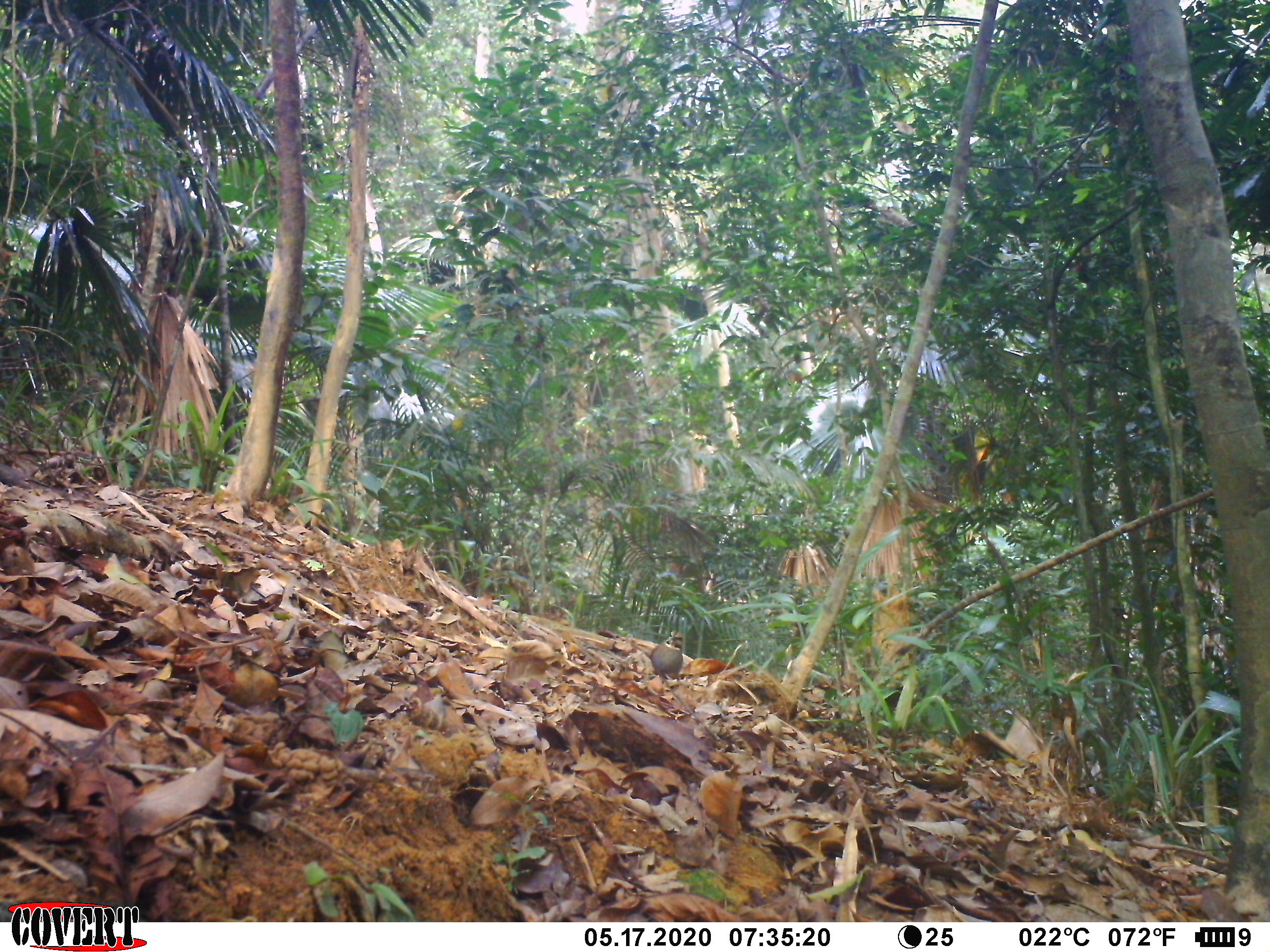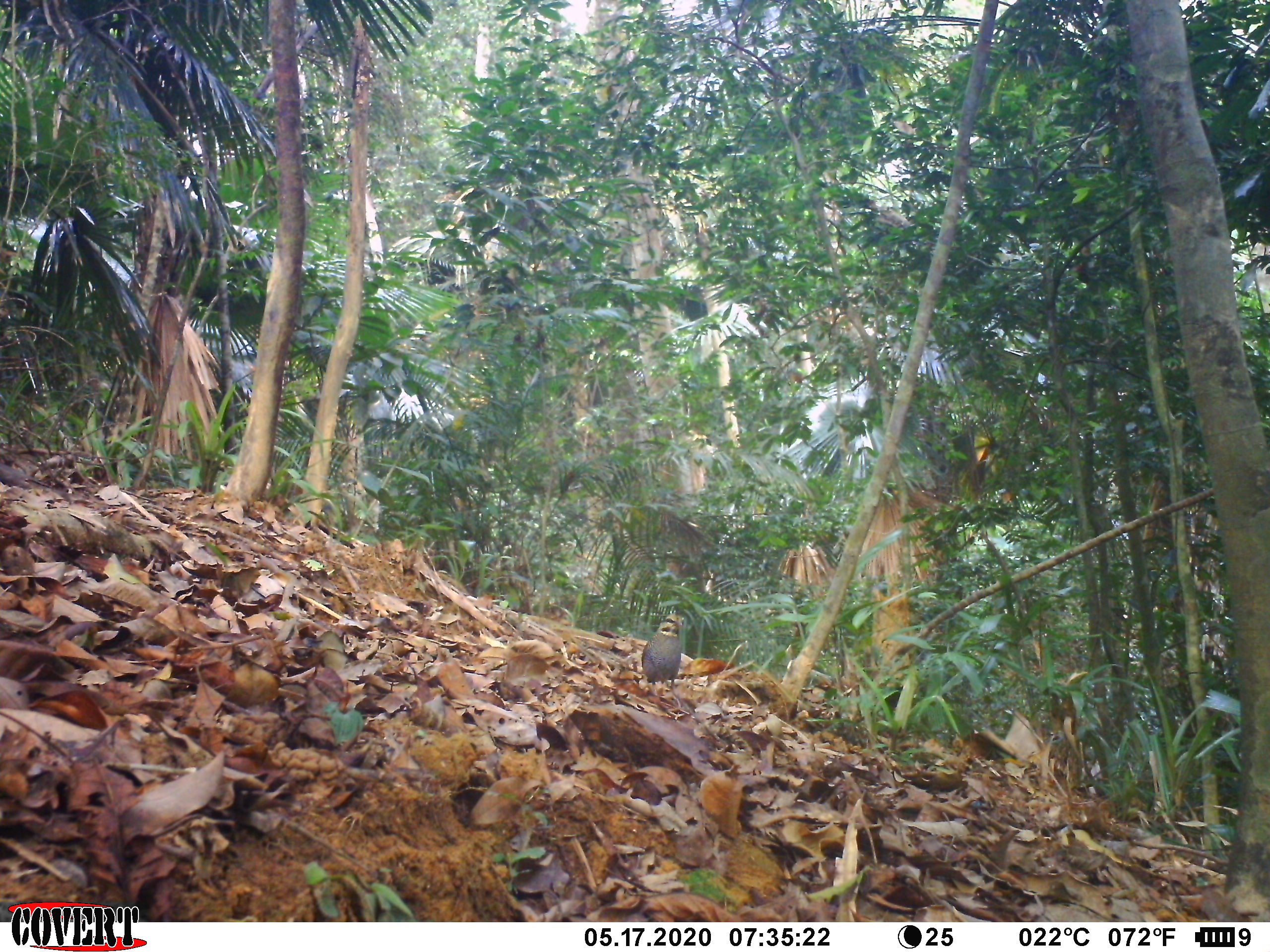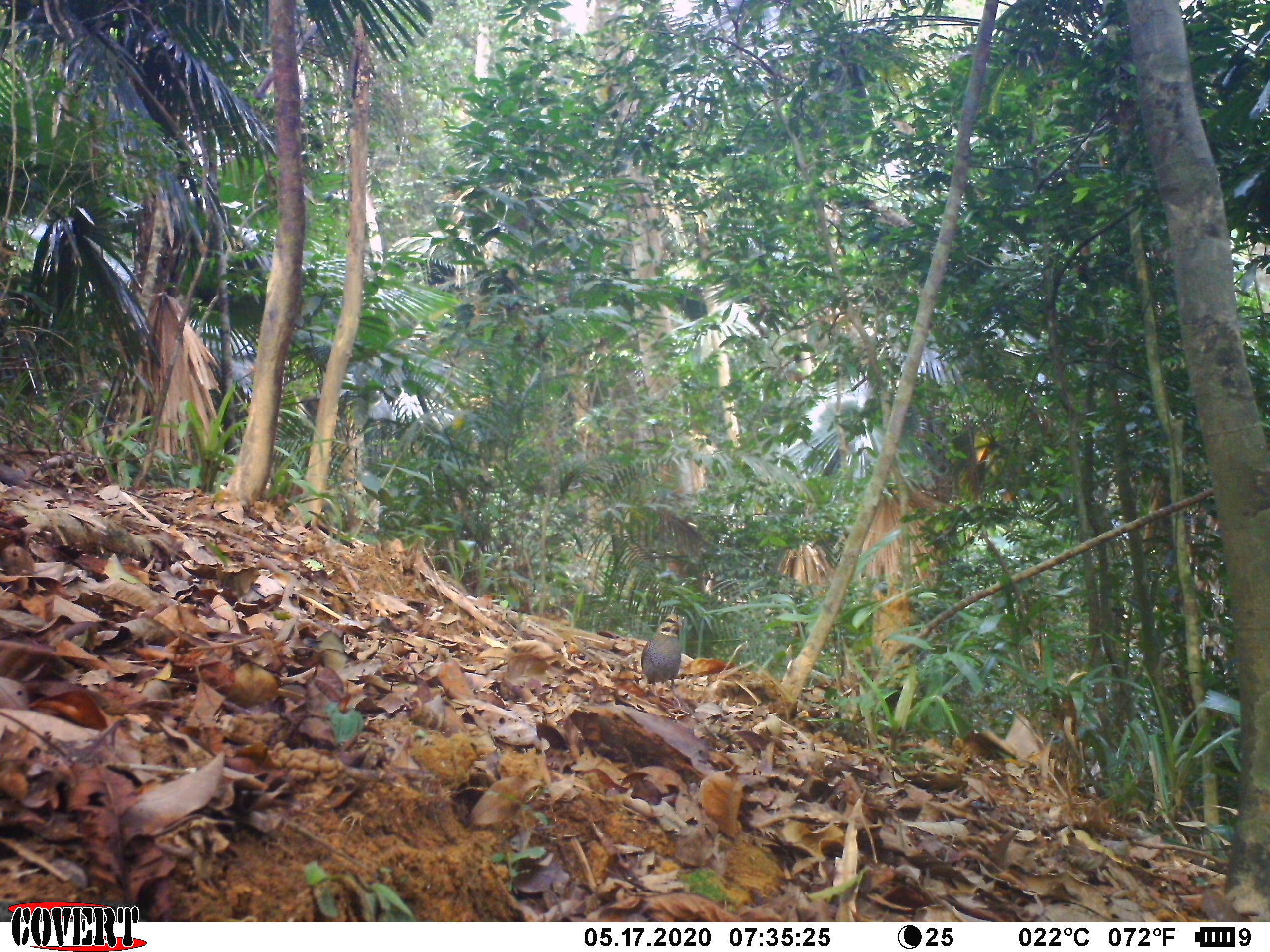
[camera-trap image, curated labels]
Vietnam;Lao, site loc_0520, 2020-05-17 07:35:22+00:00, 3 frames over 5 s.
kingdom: Animalia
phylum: Chordata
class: Aves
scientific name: Aves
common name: bird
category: unidentified bird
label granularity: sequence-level